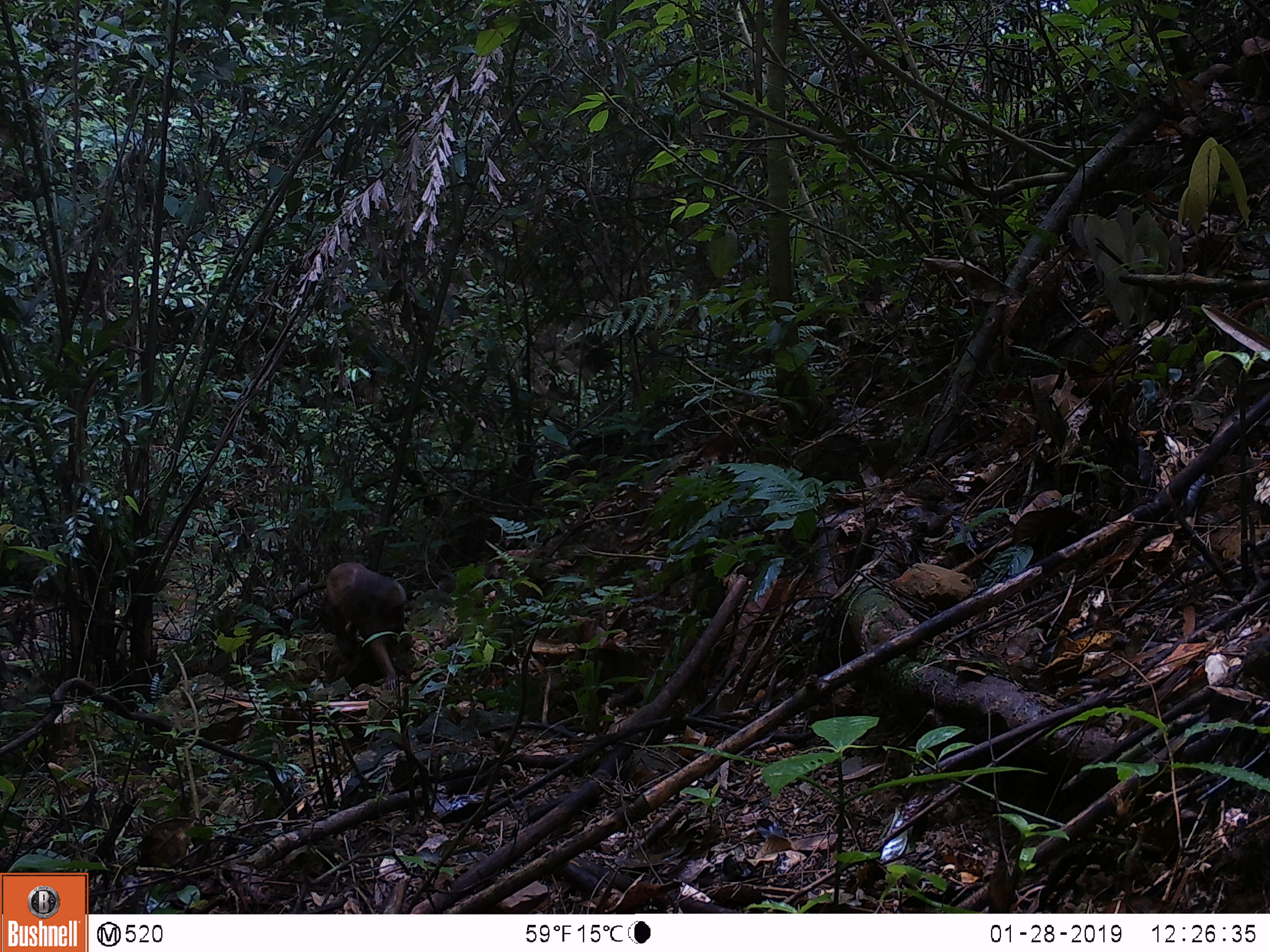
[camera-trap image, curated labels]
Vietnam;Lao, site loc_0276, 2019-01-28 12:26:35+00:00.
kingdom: Animalia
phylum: Chordata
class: Mammalia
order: Primates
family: Cercopithecidae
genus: Macaca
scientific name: Macaca arctoides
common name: stump-tailed macaque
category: stump tailed macaque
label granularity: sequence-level